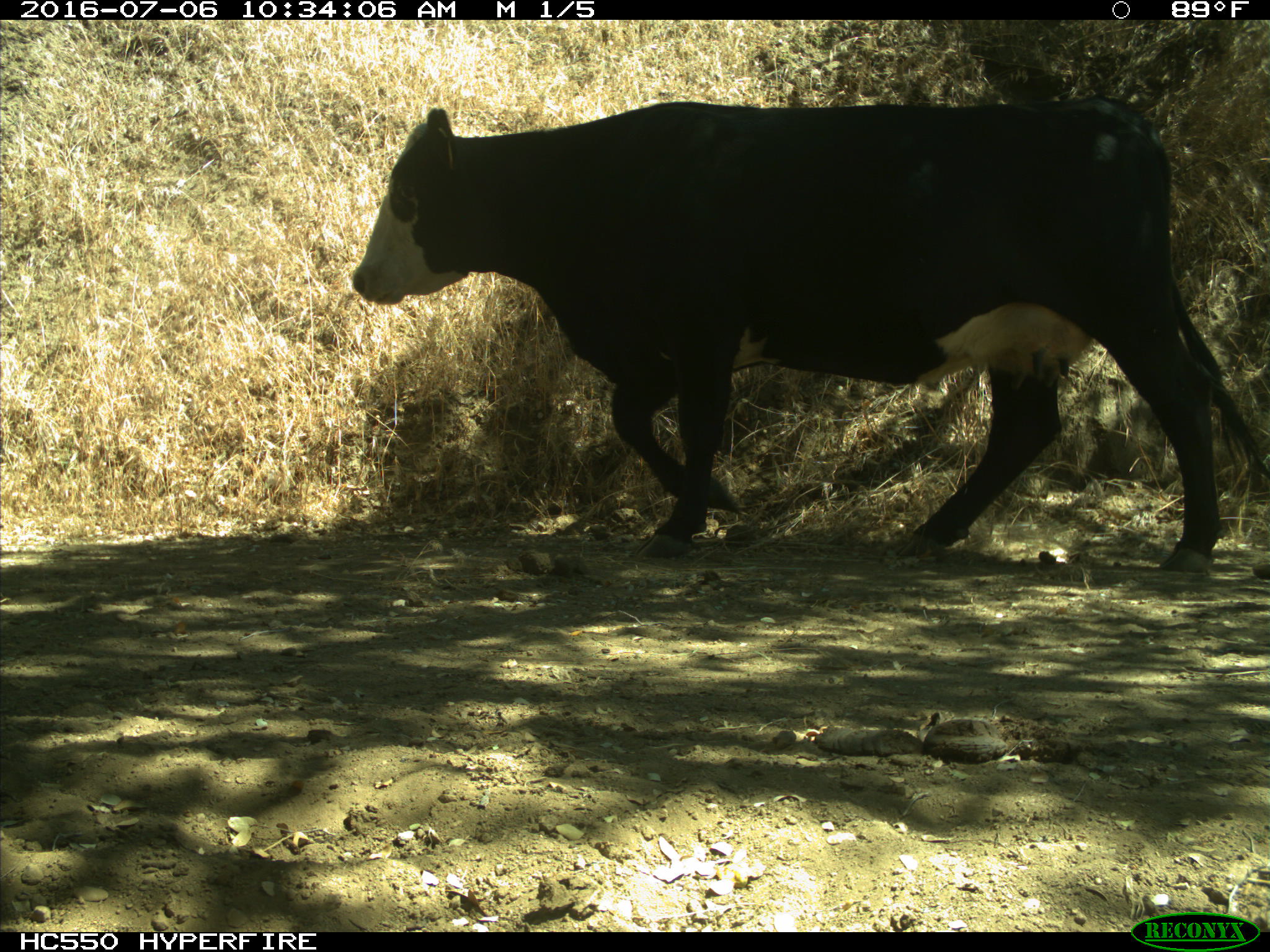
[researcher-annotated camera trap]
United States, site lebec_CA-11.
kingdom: Animalia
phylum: Chordata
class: Mammalia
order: Artiodactyla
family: Bovidae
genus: Bos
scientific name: Bos taurus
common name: domestic cow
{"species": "Bos taurus (domestic cow)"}